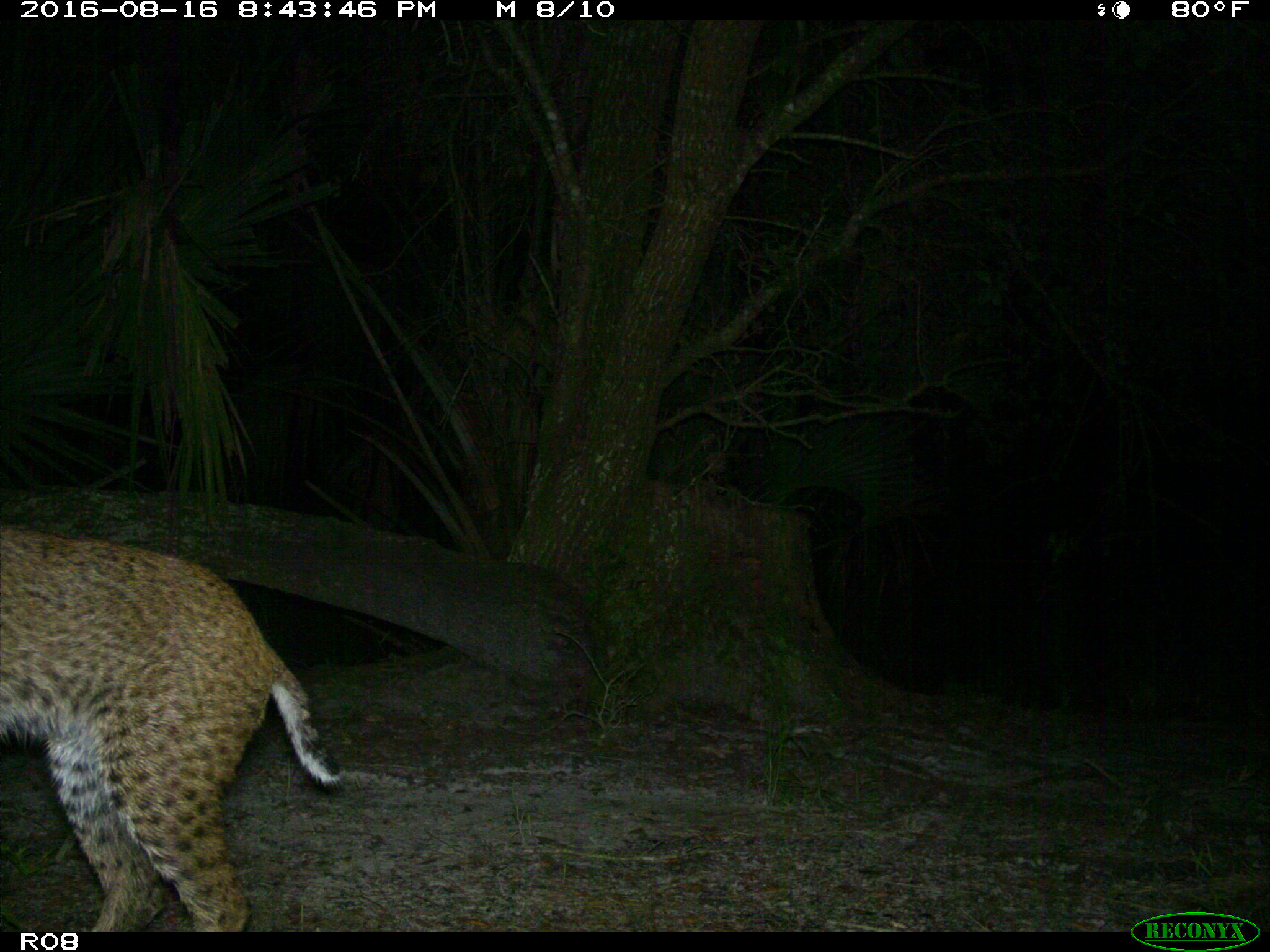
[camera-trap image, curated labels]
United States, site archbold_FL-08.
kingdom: Animalia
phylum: Chordata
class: Mammalia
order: Carnivora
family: Felidae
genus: Lynx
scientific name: Lynx rufus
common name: bobcat